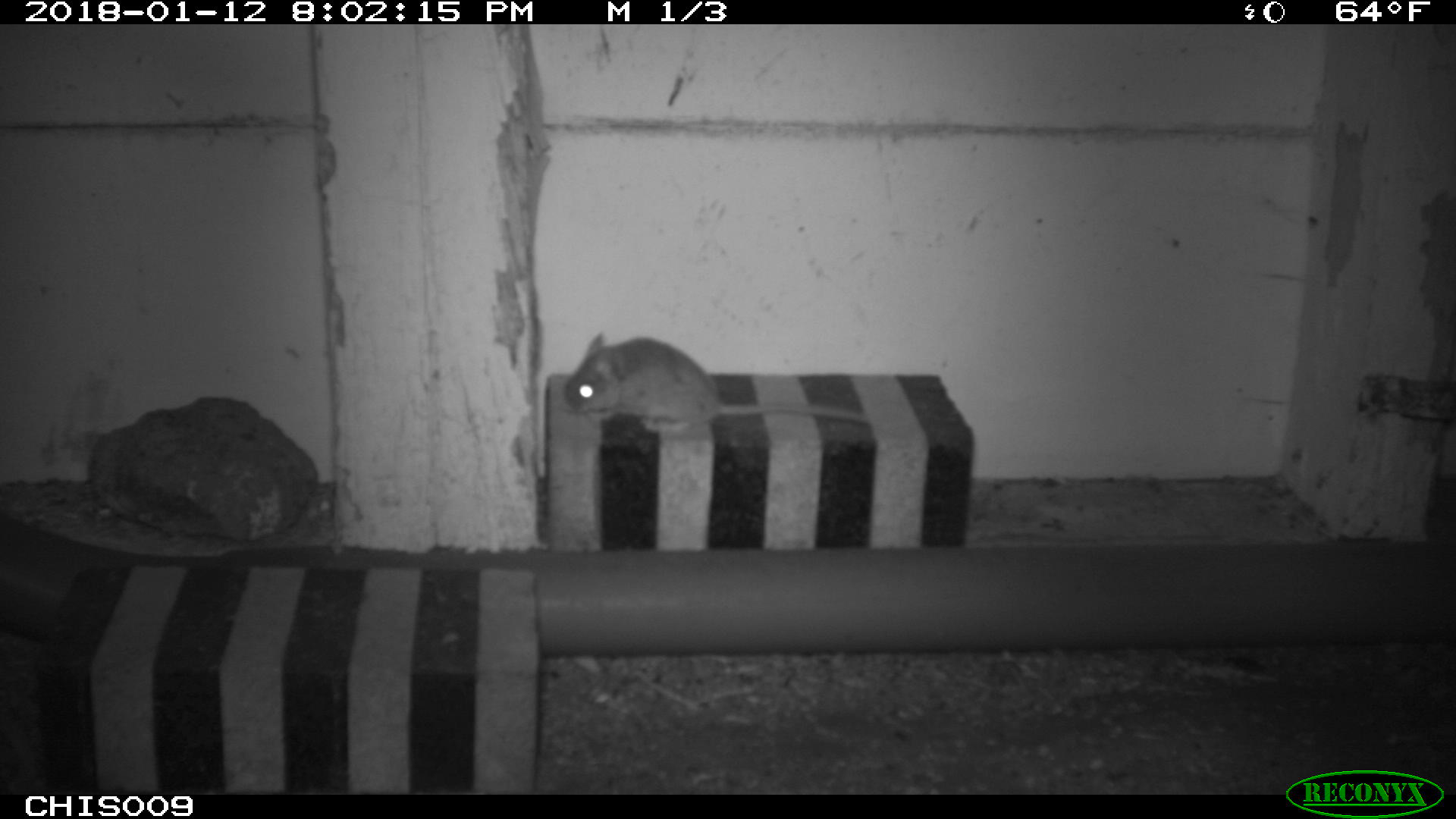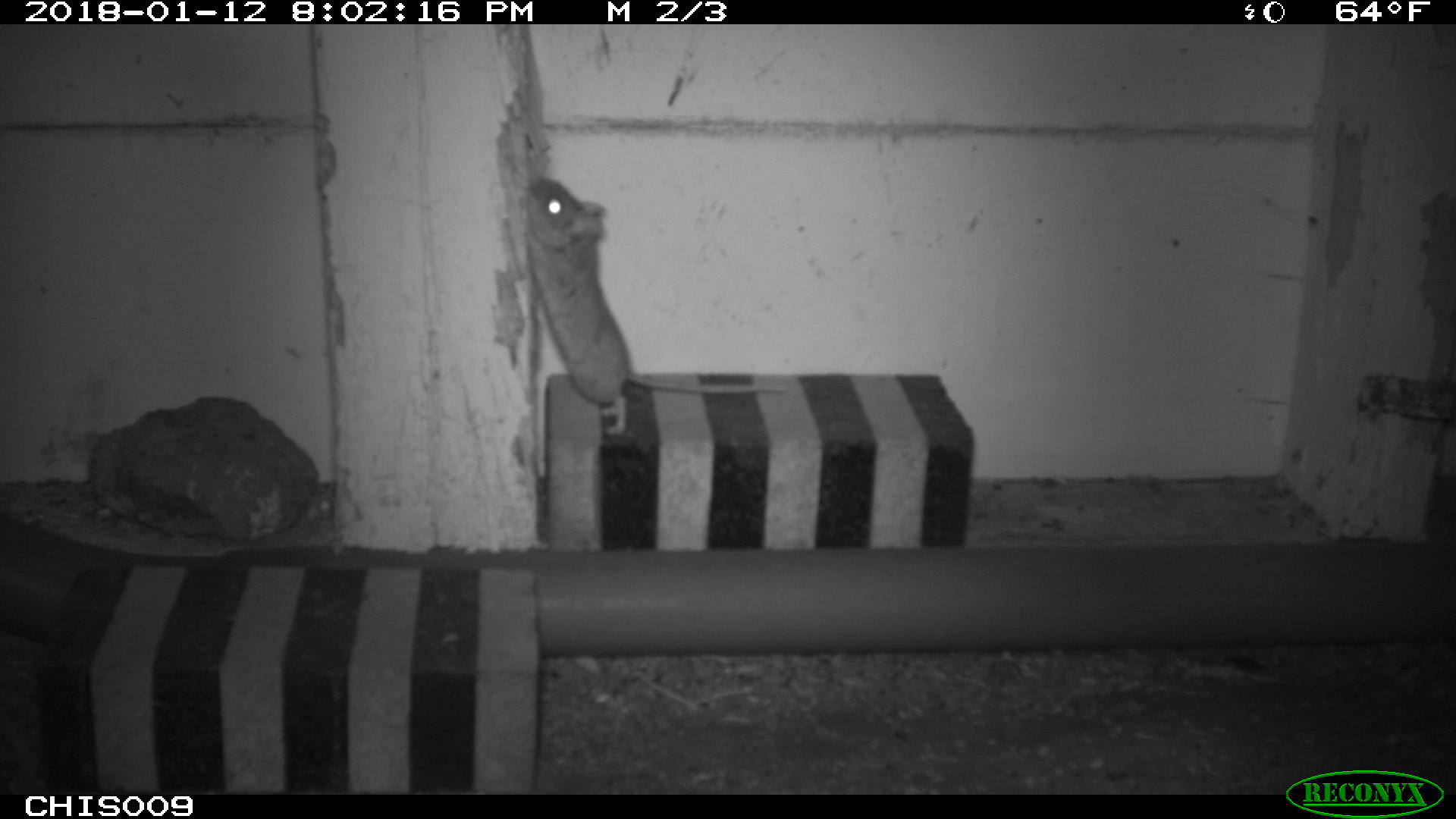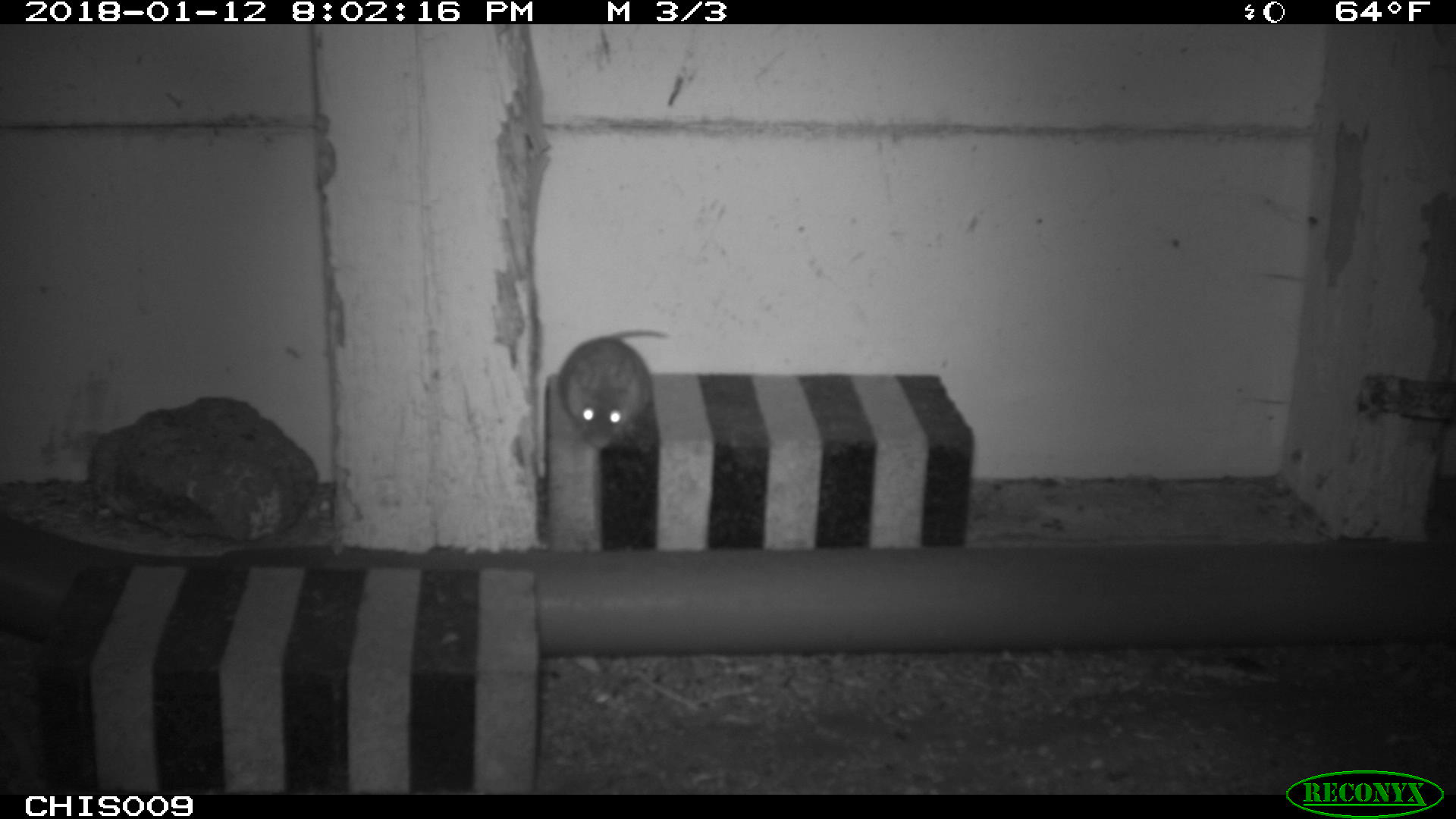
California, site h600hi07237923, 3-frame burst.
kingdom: Animalia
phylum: Chordata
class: Mammalia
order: Rodentia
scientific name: Rodentia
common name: rodent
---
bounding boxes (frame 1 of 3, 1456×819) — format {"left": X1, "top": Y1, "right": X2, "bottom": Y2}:
rodent: {"left": 561, "top": 330, "right": 872, "bottom": 425}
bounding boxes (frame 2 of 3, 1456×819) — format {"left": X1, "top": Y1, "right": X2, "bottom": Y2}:
rodent: {"left": 522, "top": 176, "right": 789, "bottom": 435}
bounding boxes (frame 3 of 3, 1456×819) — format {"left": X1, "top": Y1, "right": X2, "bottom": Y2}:
rodent: {"left": 557, "top": 328, "right": 669, "bottom": 447}